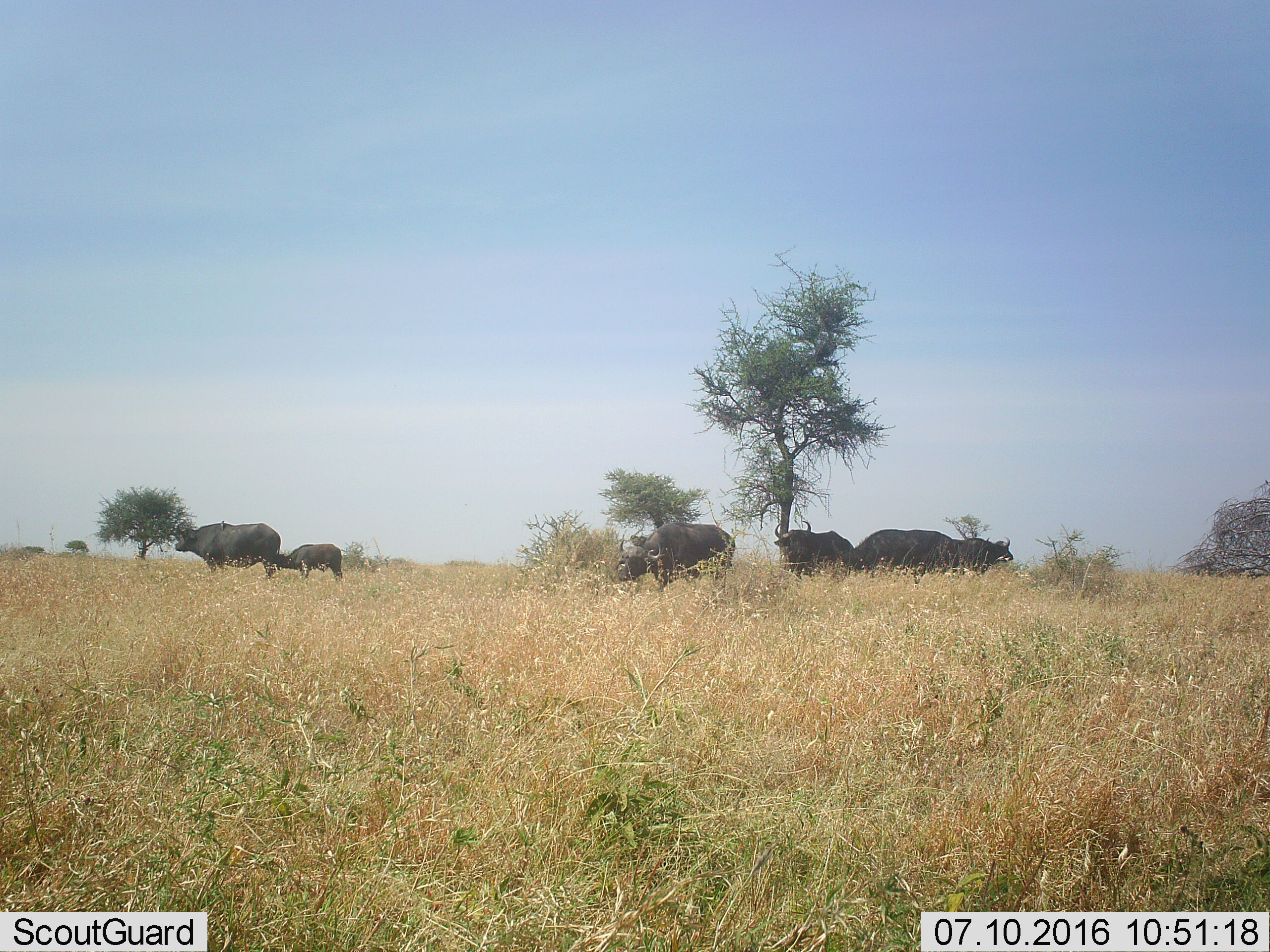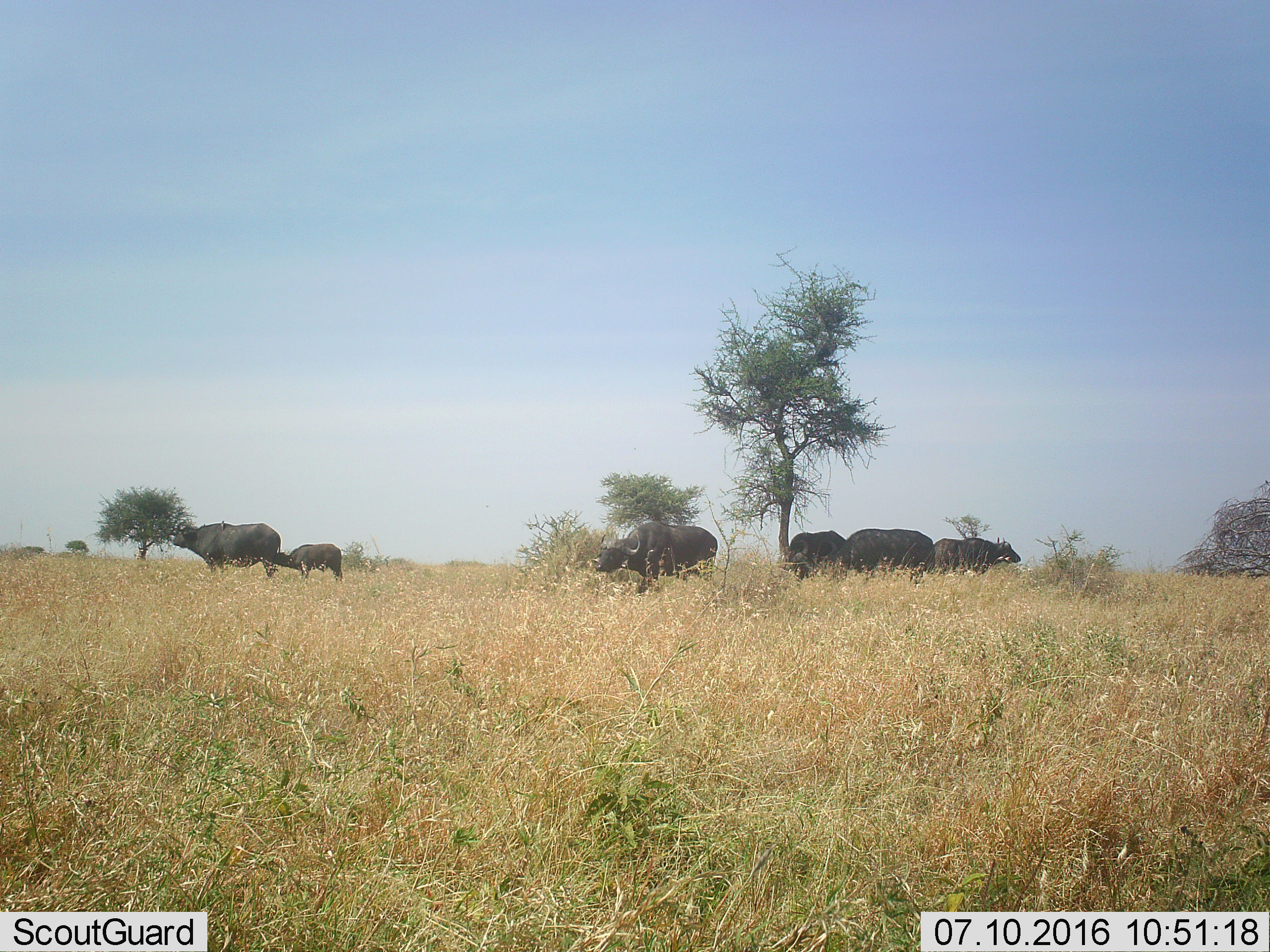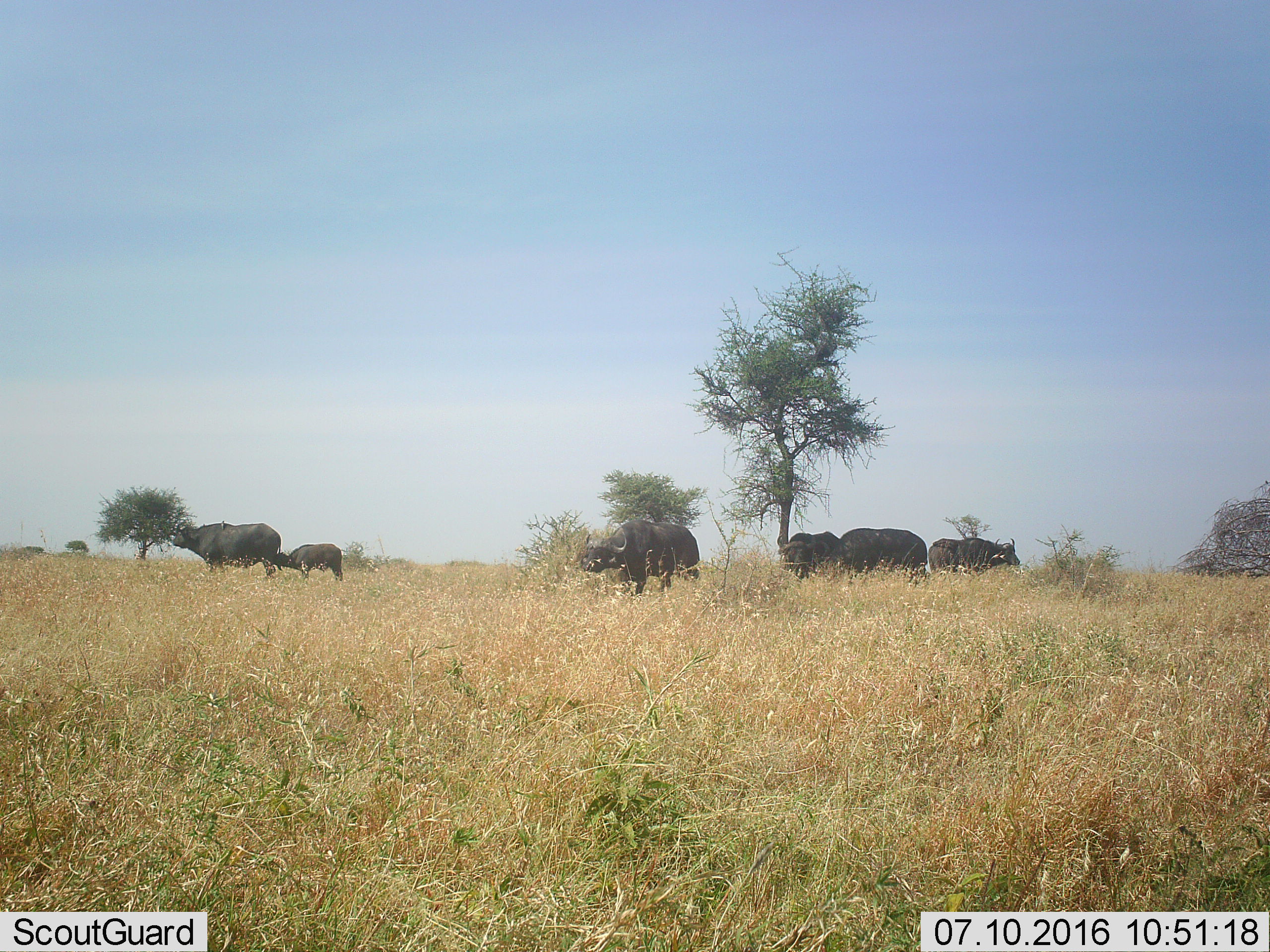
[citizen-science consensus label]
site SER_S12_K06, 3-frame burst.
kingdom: Animalia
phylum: Chordata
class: Mammalia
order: Artiodactyla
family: Bovidae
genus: Syncerus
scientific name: Syncerus caffer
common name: african buffalo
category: buffalo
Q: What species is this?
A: Buffalo (african buffalo) (Syncerus caffer).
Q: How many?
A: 6.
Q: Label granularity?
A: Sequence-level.